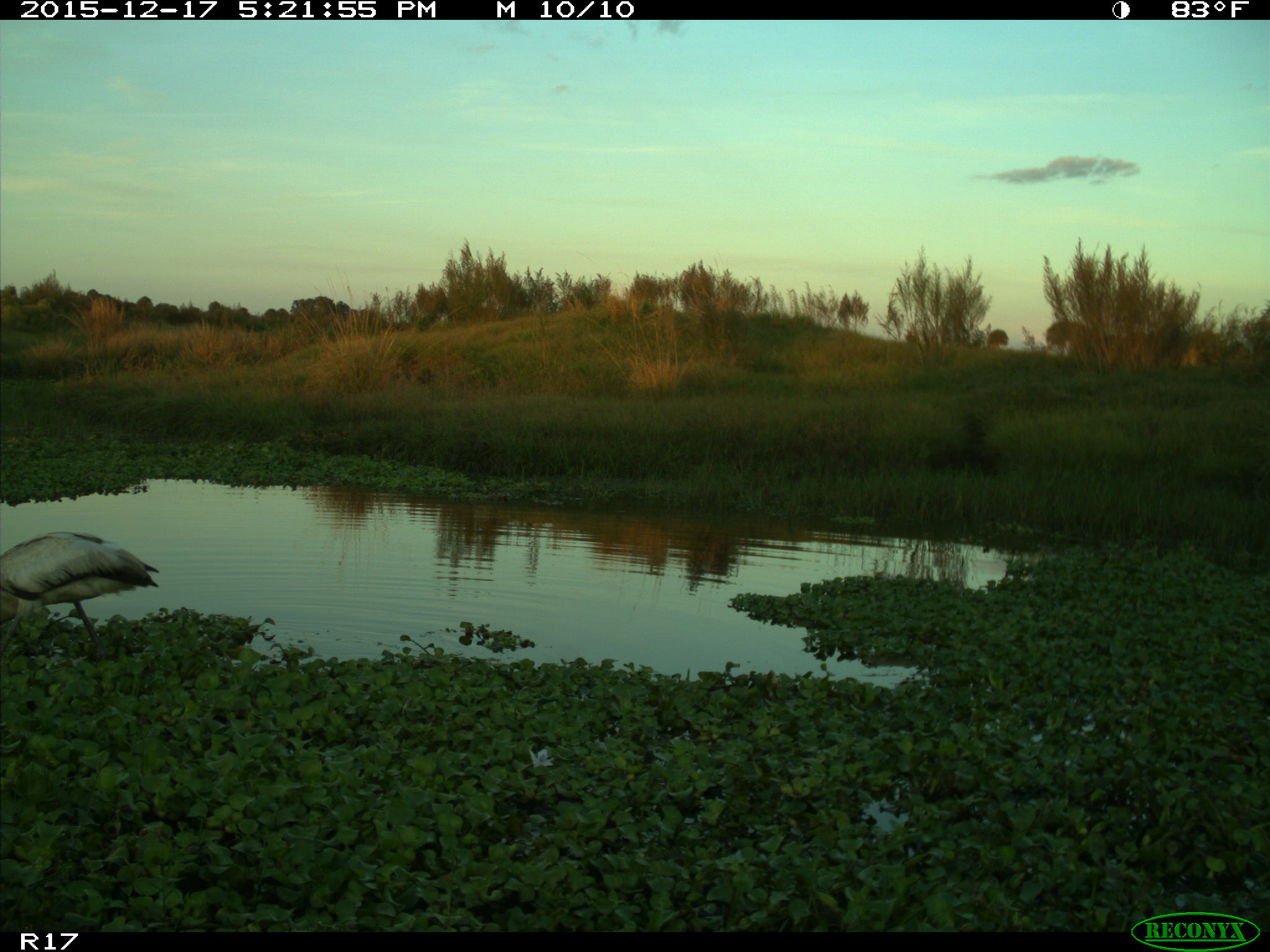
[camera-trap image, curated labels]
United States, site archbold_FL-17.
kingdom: Animalia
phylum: Chordata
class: Aves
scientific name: Aves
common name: birds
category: unidentified bird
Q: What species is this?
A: Unidentified bird (birds) (Aves).